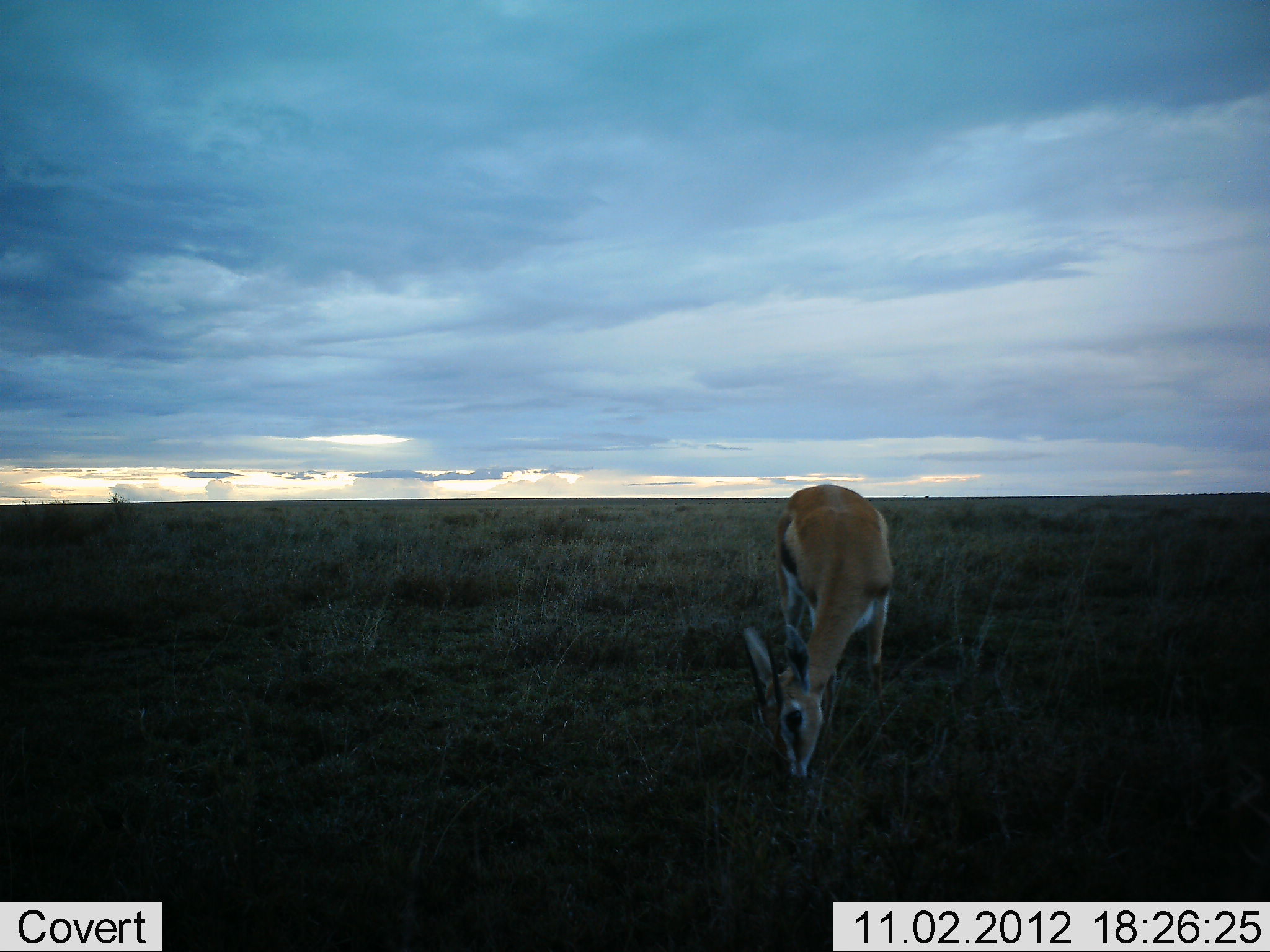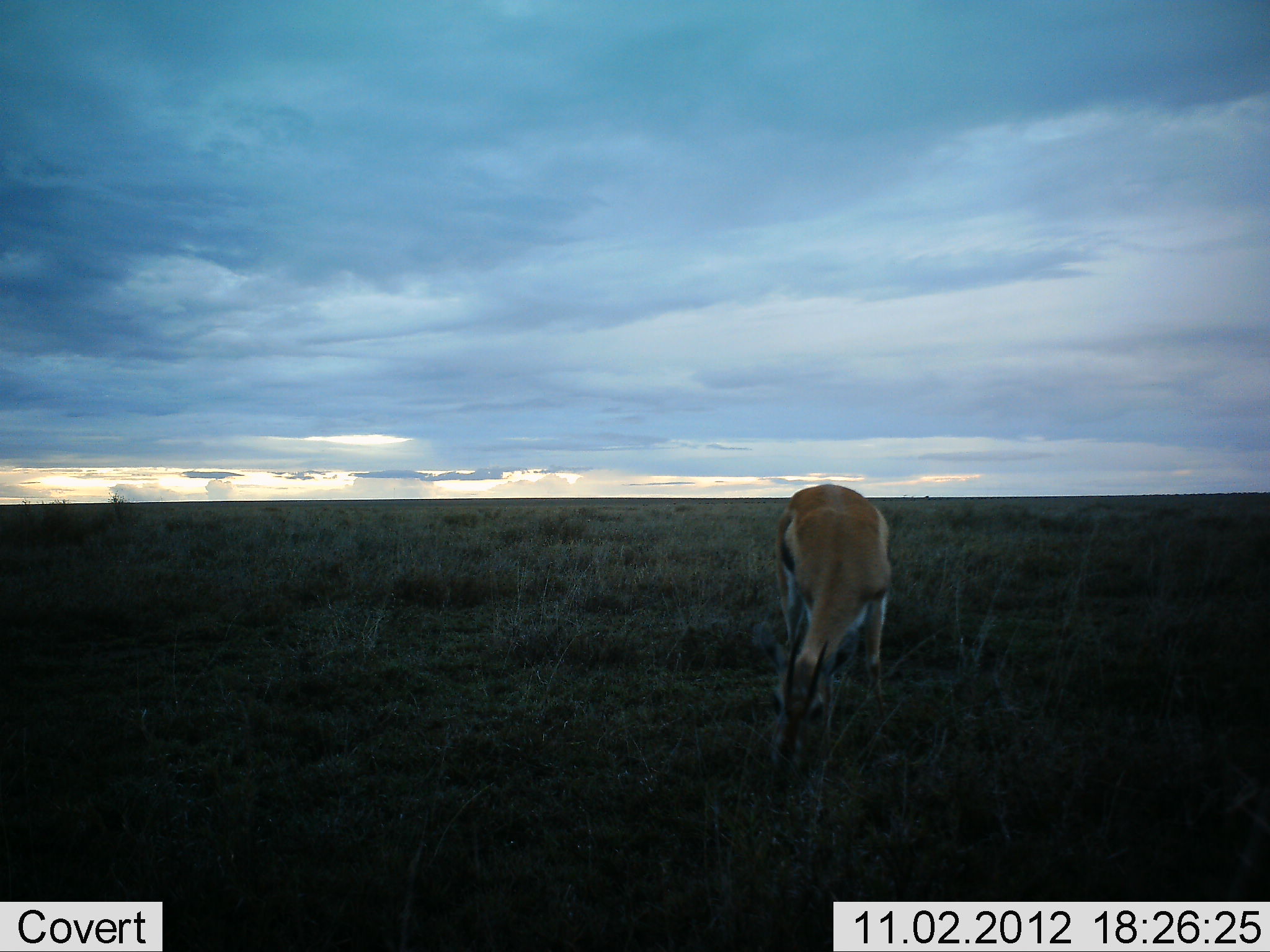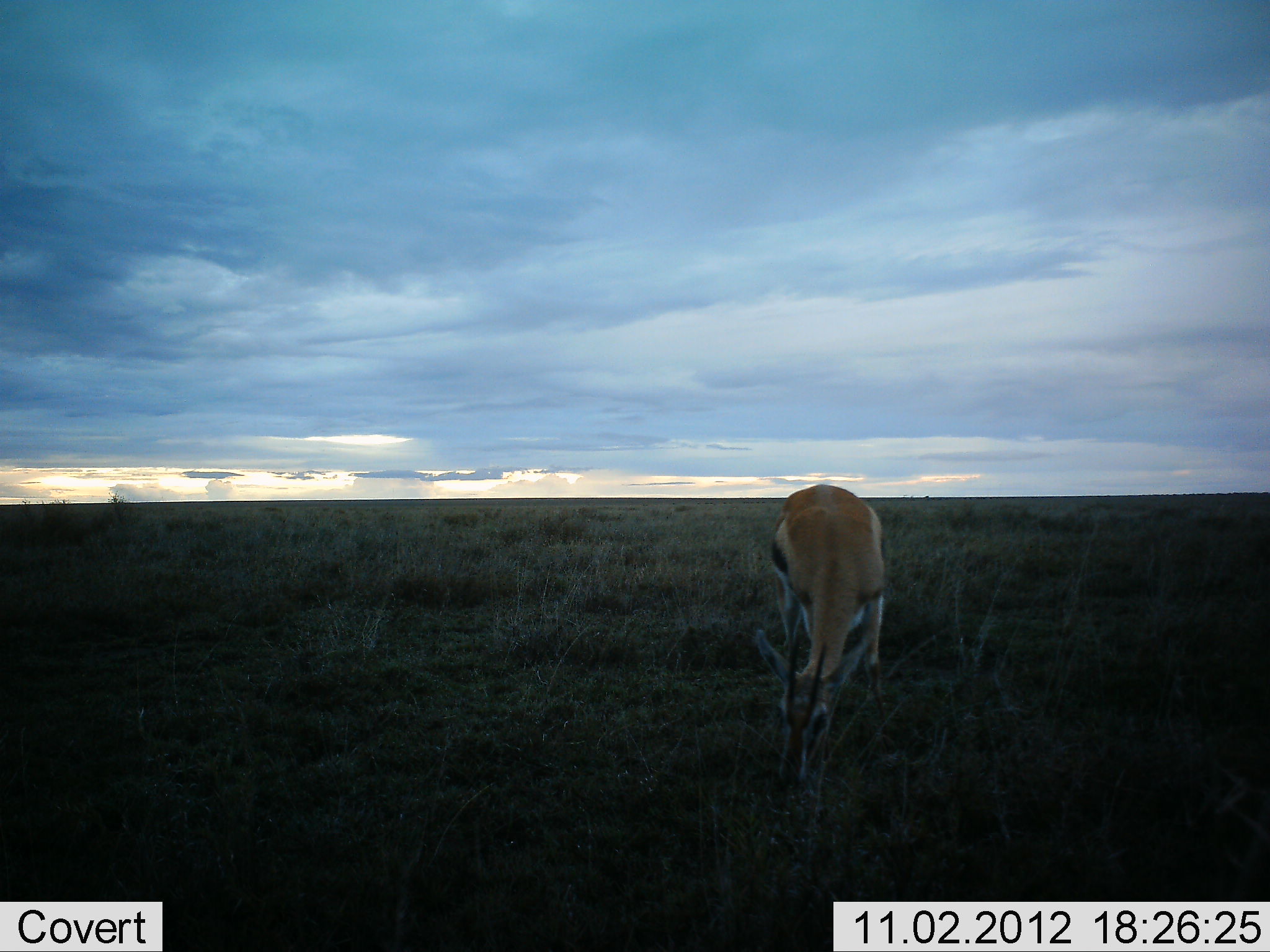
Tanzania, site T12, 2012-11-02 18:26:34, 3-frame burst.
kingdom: Animalia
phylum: Chordata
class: Mammalia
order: Artiodactyla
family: Bovidae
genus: Eudorcas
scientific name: Eudorcas thomsonii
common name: thomson's gazelle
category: gazellethomsons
Gazellethomsons (thomson's gazelle) (Eudorcas thomsonii), count 1. Behavior (volunteer vote fractions): standing 30%, resting 0%, moving 0%, interacting 0%. Young present (vote fraction): 0%. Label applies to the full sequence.